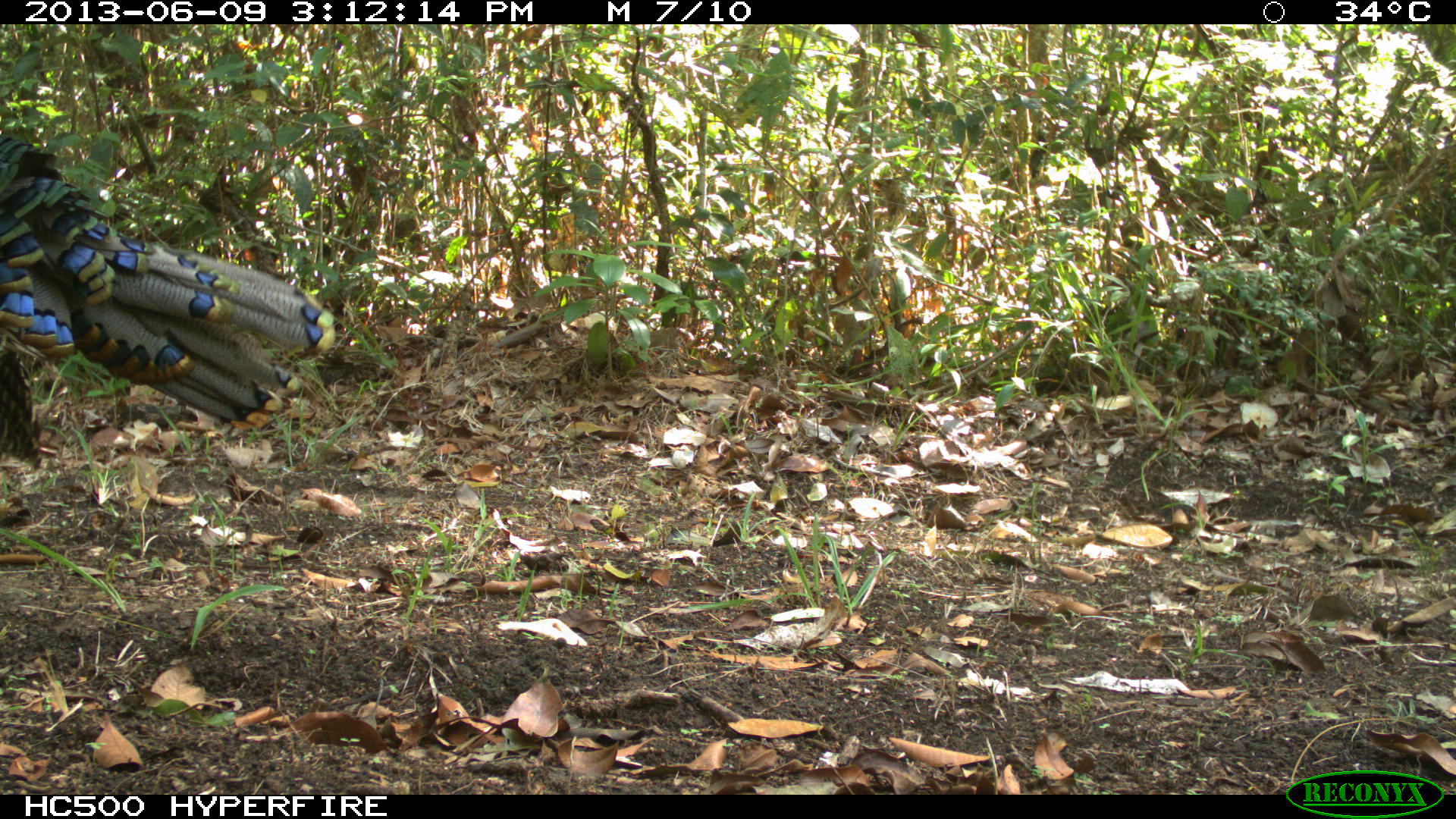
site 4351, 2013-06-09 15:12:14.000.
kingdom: Animalia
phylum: Chordata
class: Aves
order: Galliformes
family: Phasianidae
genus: Meleagris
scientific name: Meleagris ocellata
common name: ocellated turkey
Meleagris ocellata (ocellated turkey), count 1, sex male.